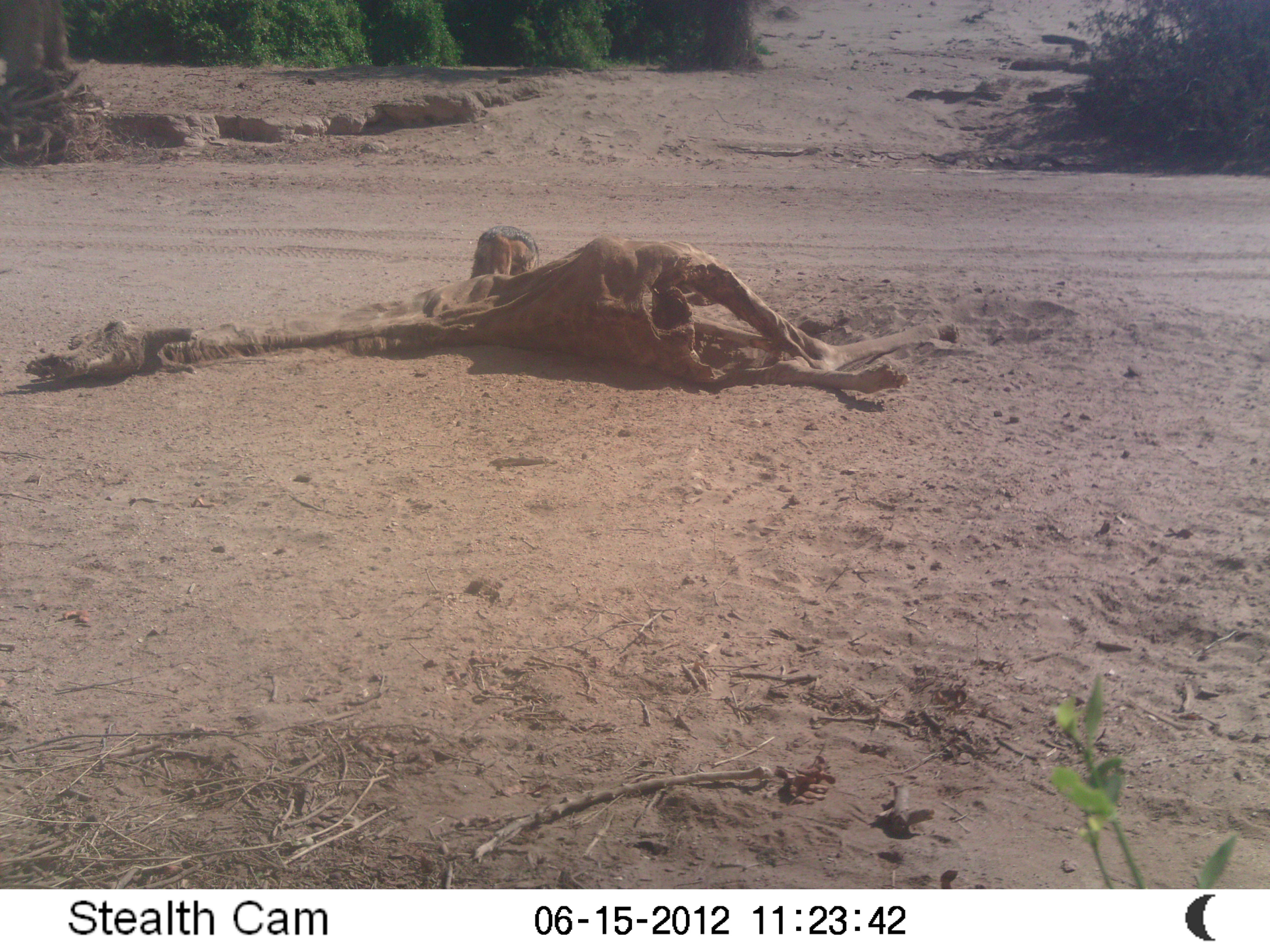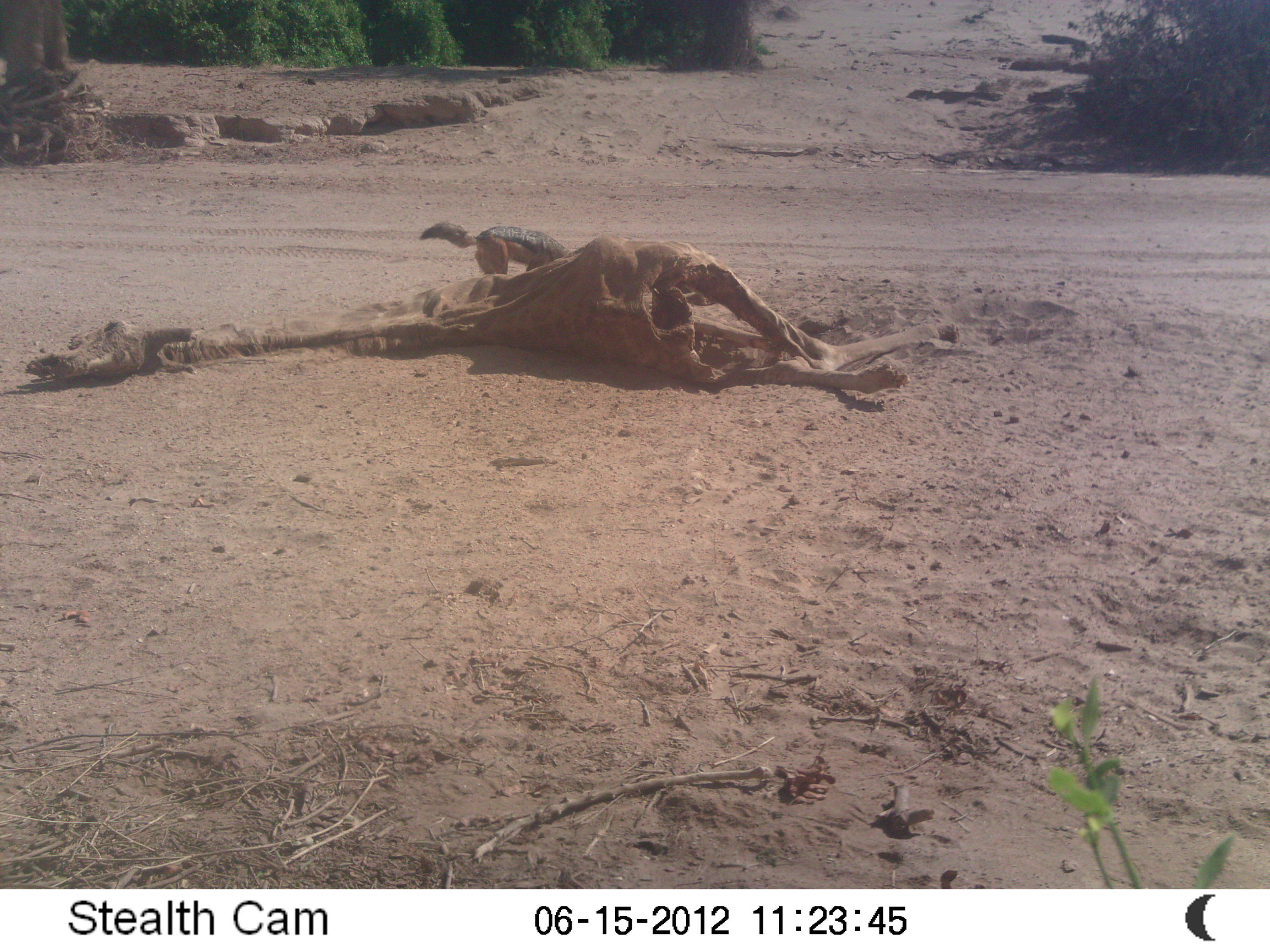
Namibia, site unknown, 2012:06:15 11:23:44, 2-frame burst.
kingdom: Animalia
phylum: Chordata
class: Mammalia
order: Carnivora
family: Canidae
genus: Lupulella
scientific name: Lupulella mesomelas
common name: black-backed jackal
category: canis mesomelas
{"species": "canis mesomelas (black-backed jackal) (Lupulella mesomelas)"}